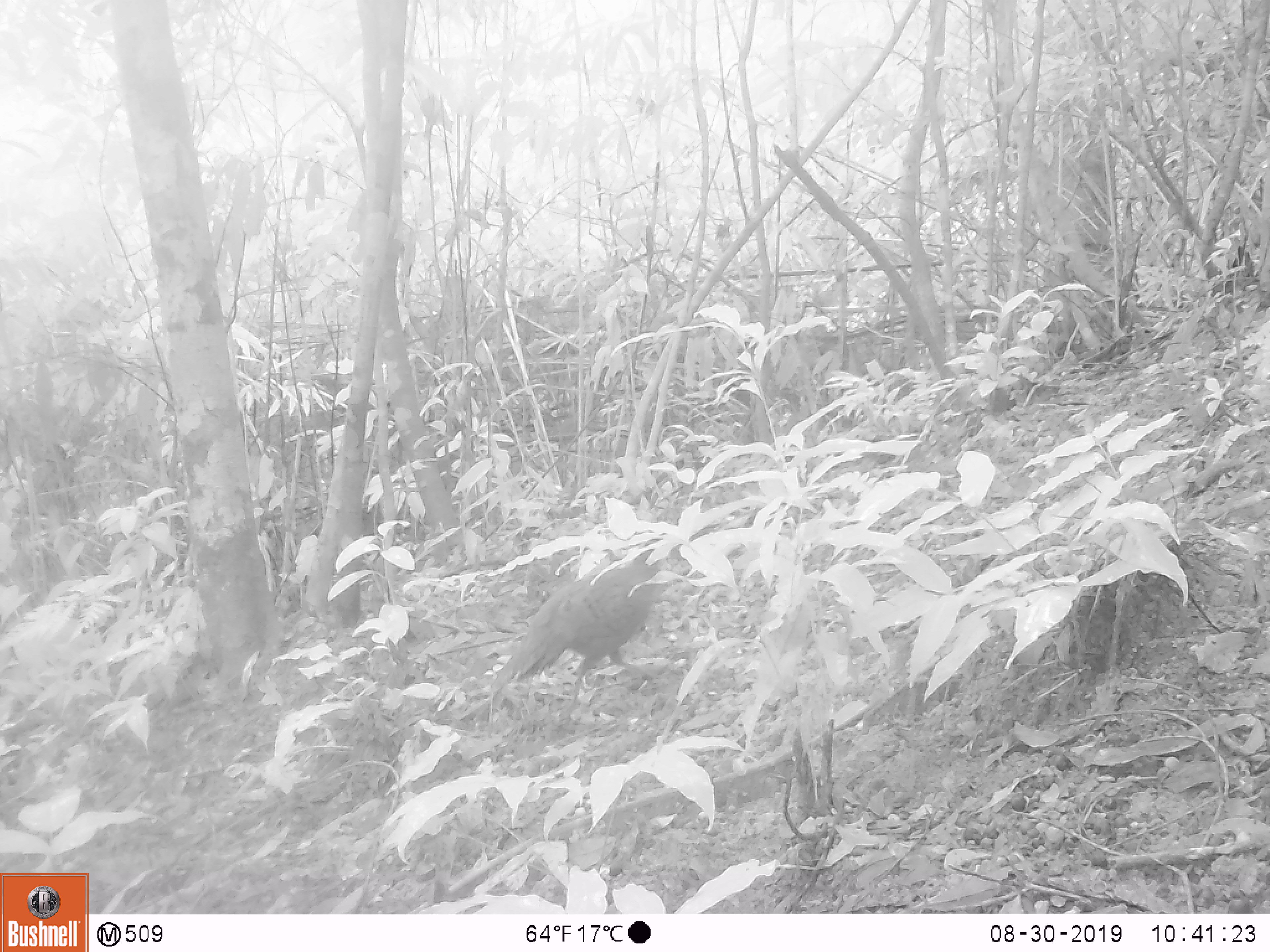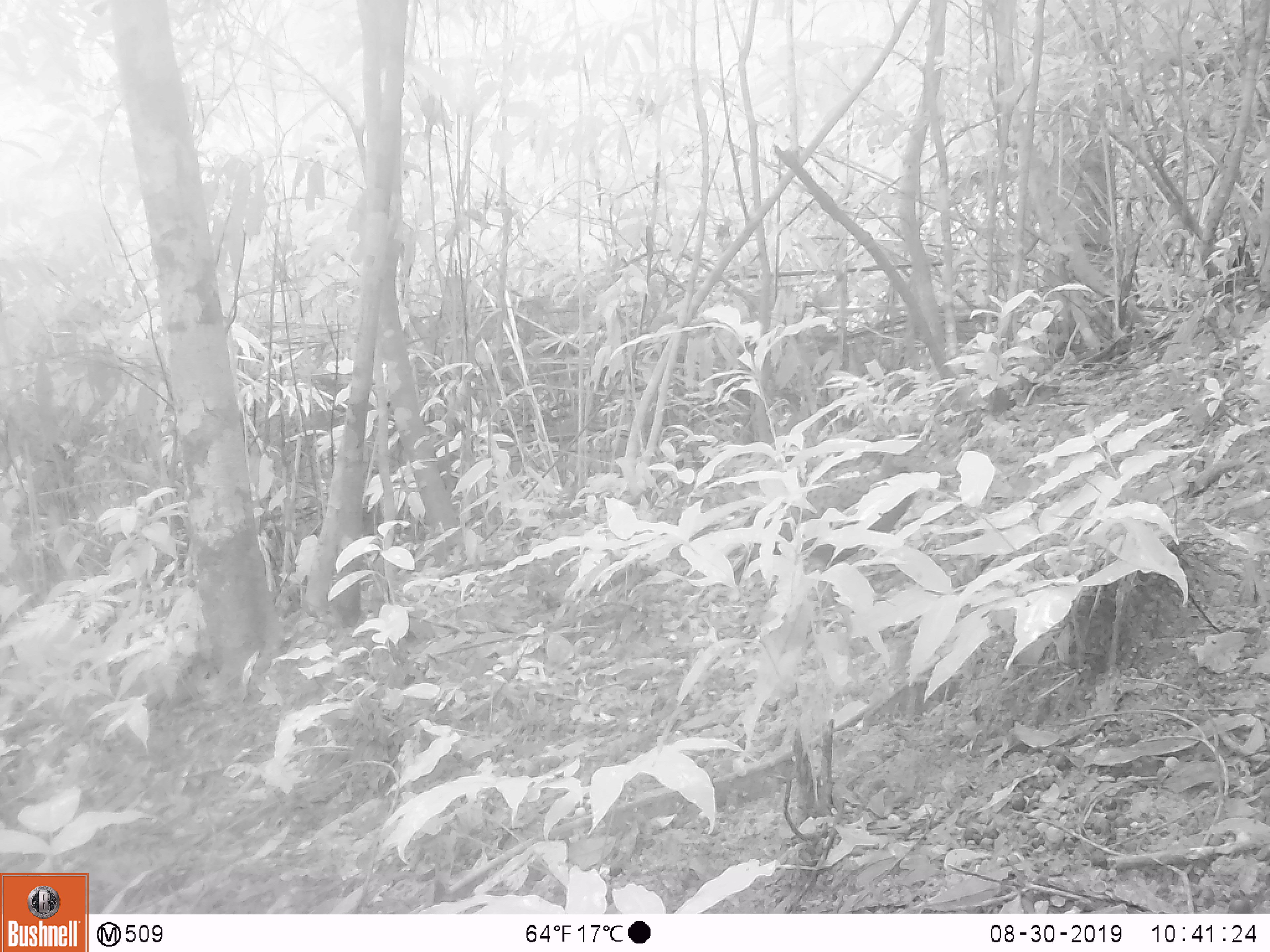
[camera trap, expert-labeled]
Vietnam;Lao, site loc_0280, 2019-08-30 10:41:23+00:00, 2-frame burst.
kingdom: Animalia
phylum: Chordata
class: Aves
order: Galliformes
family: Phasianidae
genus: Polyplectron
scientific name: Polyplectron bicalcaratum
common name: gray peacock-pheasant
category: grey peacock pheasant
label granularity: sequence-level